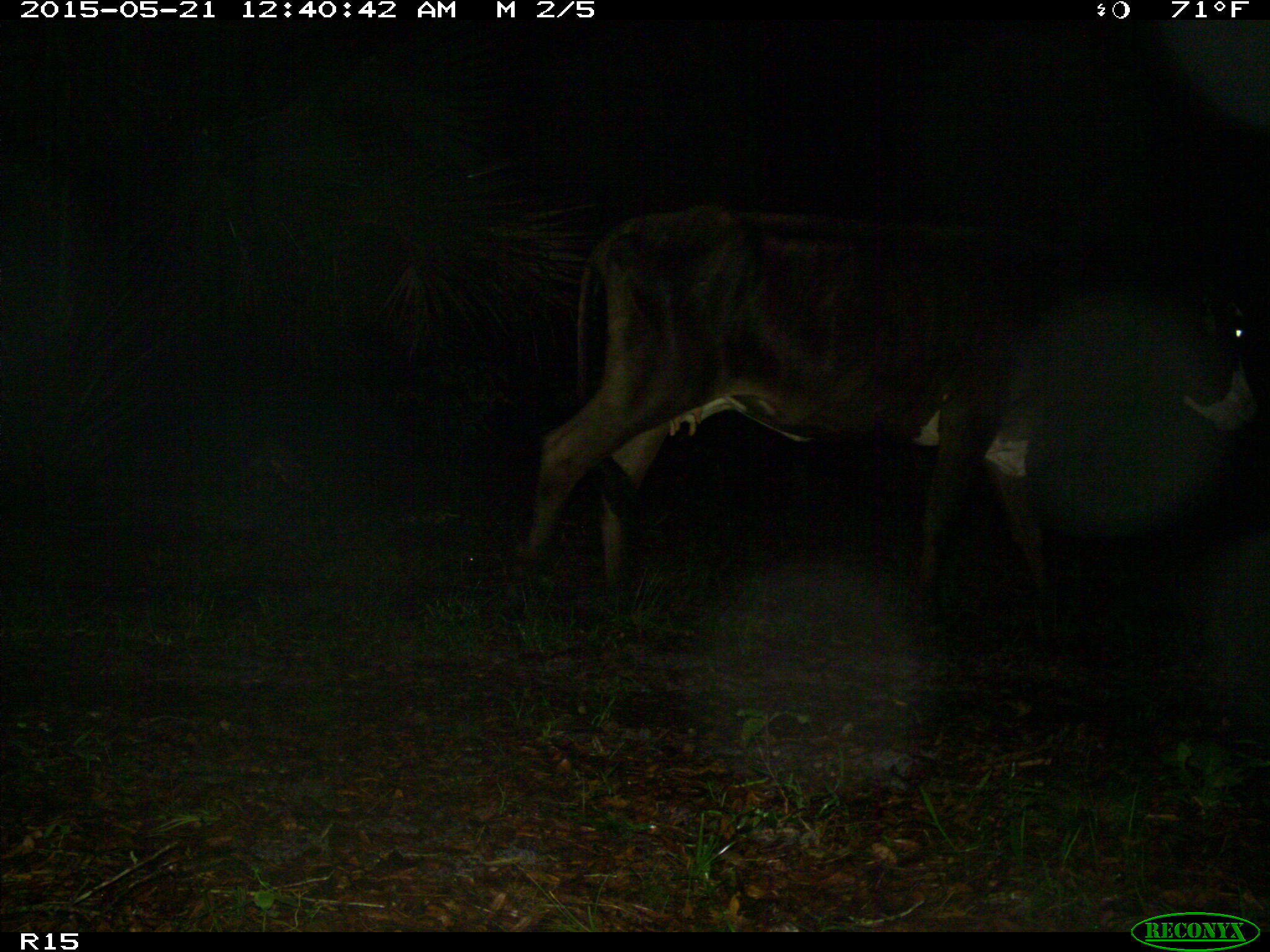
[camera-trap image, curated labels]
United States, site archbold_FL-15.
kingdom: Animalia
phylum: Chordata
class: Mammalia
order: Artiodactyla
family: Bovidae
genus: Bos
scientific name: Bos taurus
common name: domestic cow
Bos taurus (domestic cow).